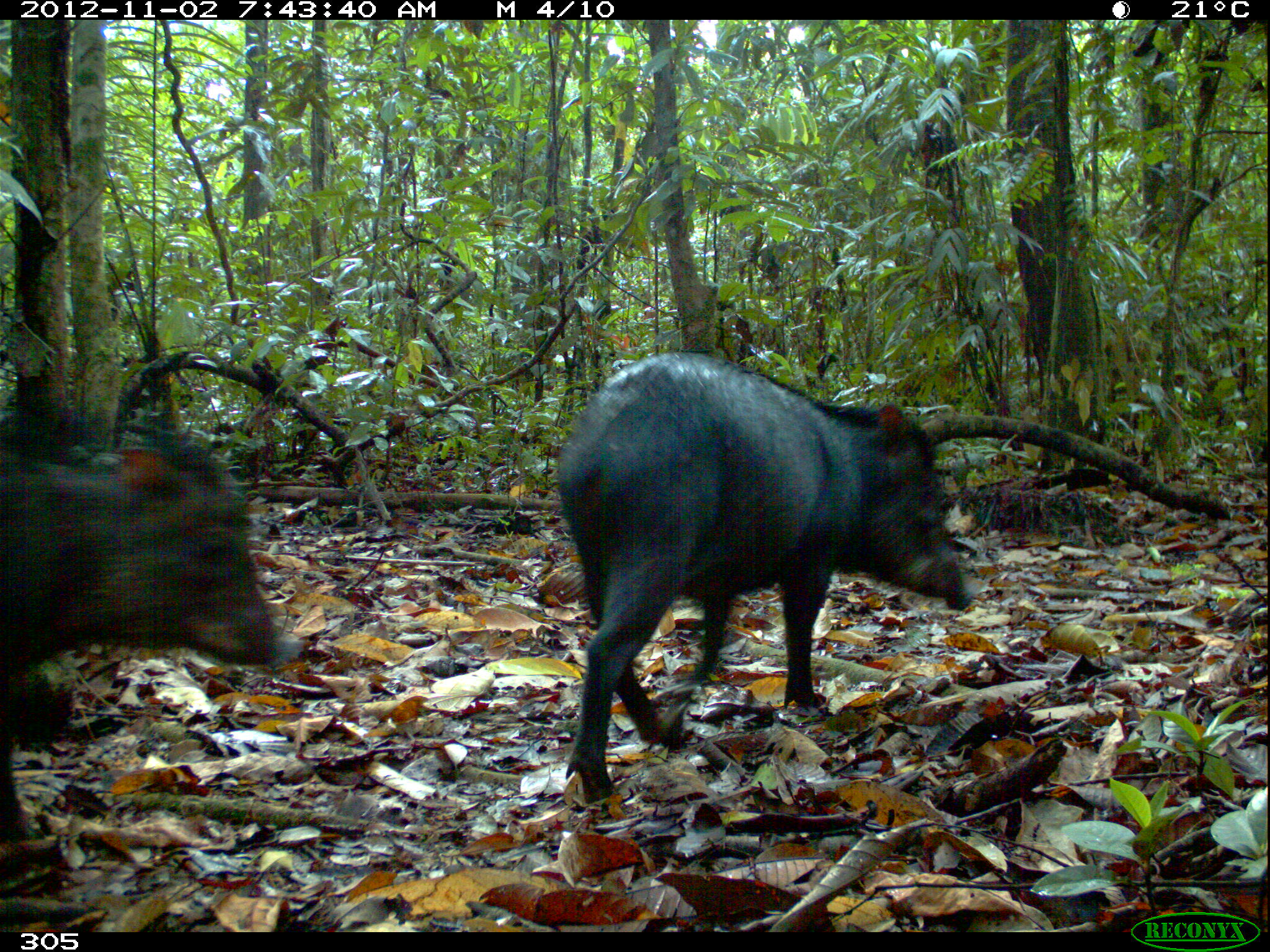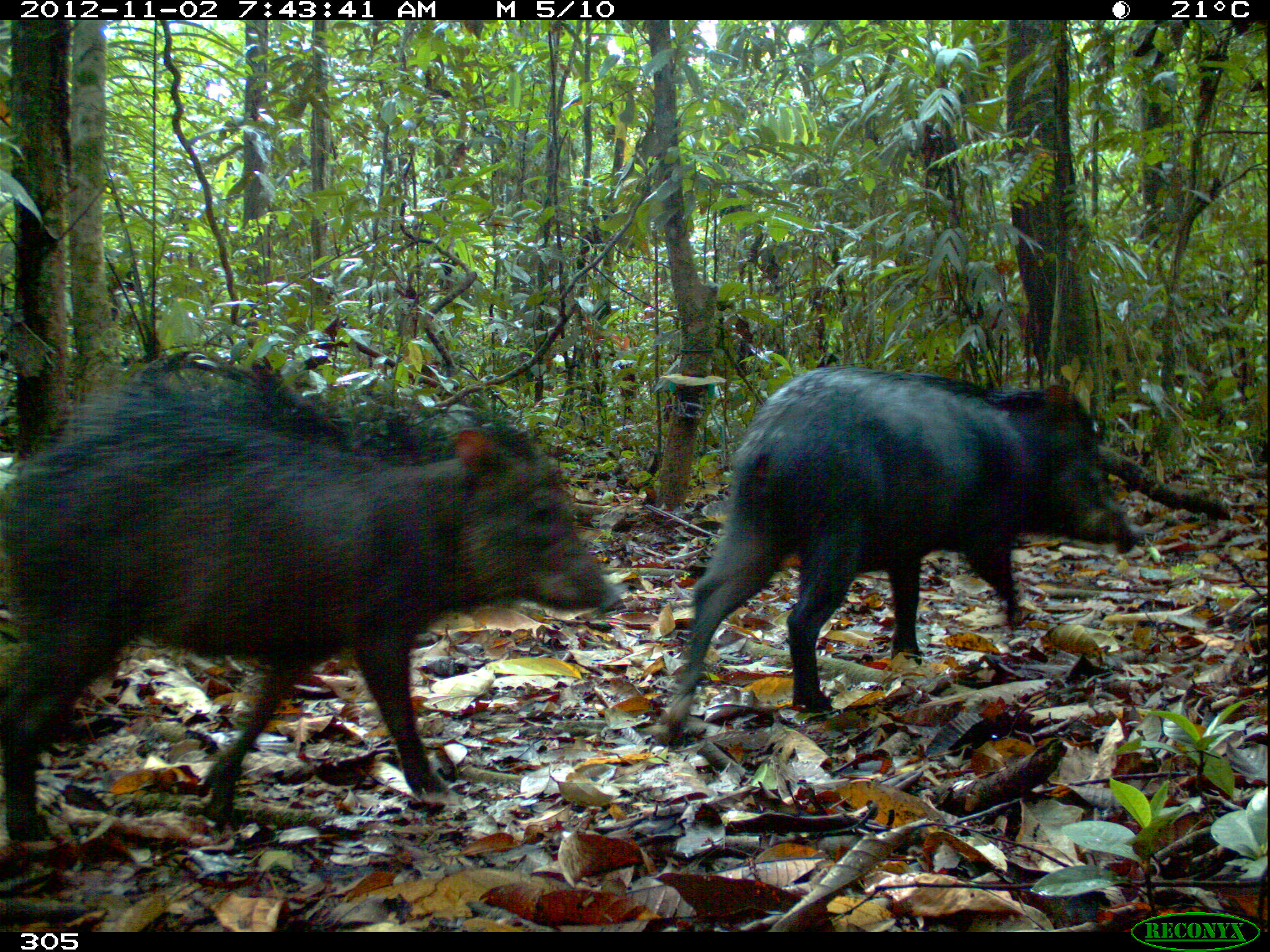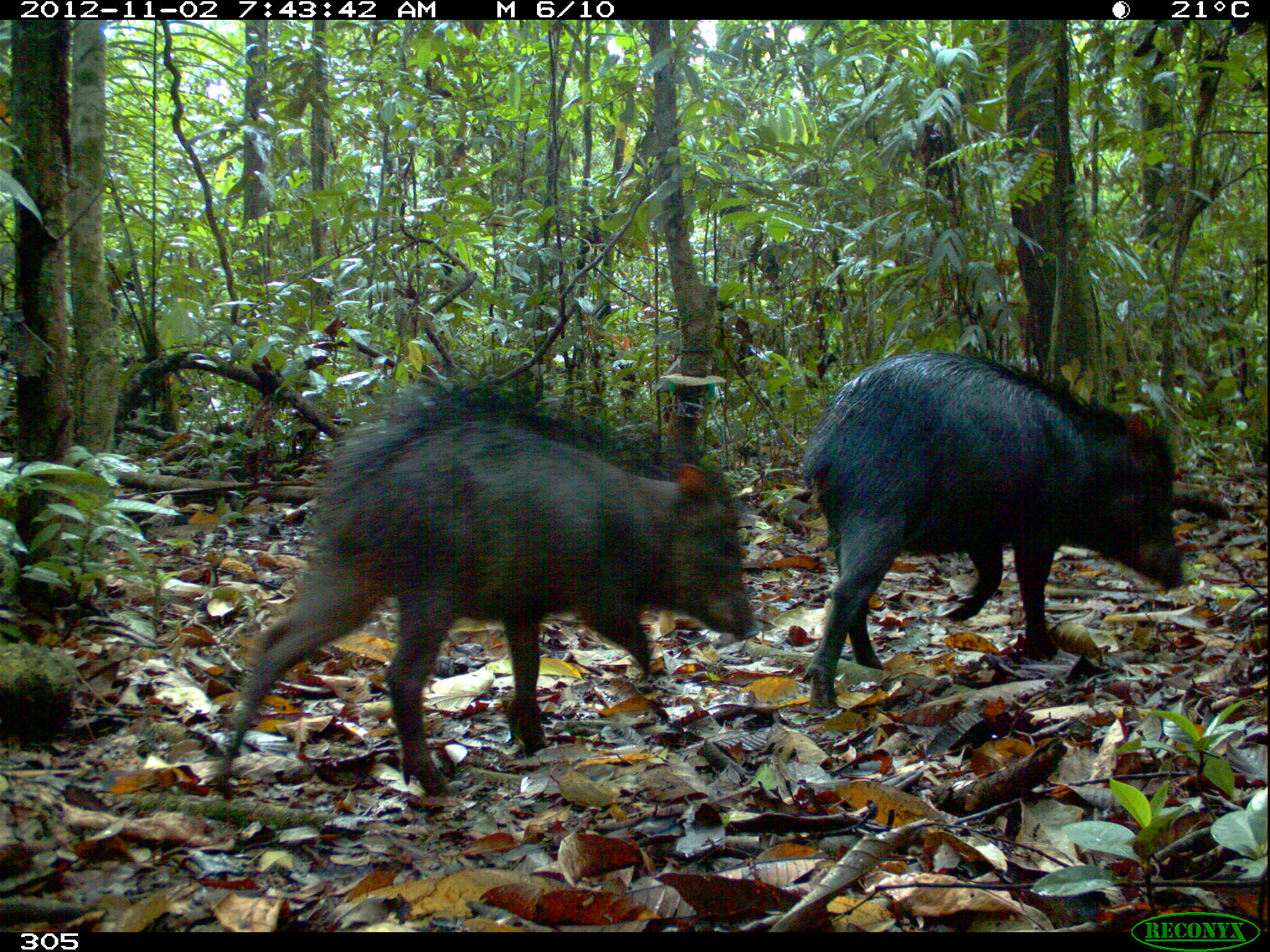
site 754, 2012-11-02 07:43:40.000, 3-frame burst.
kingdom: Animalia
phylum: Chordata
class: Mammalia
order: Artiodactyla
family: Tayassuidae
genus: Tayassu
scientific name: Tayassu pecari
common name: white-lipped peccary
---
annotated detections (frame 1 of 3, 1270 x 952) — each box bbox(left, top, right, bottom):
tayassu pecari: bbox(553, 348, 974, 799); bbox(0, 426, 277, 844)